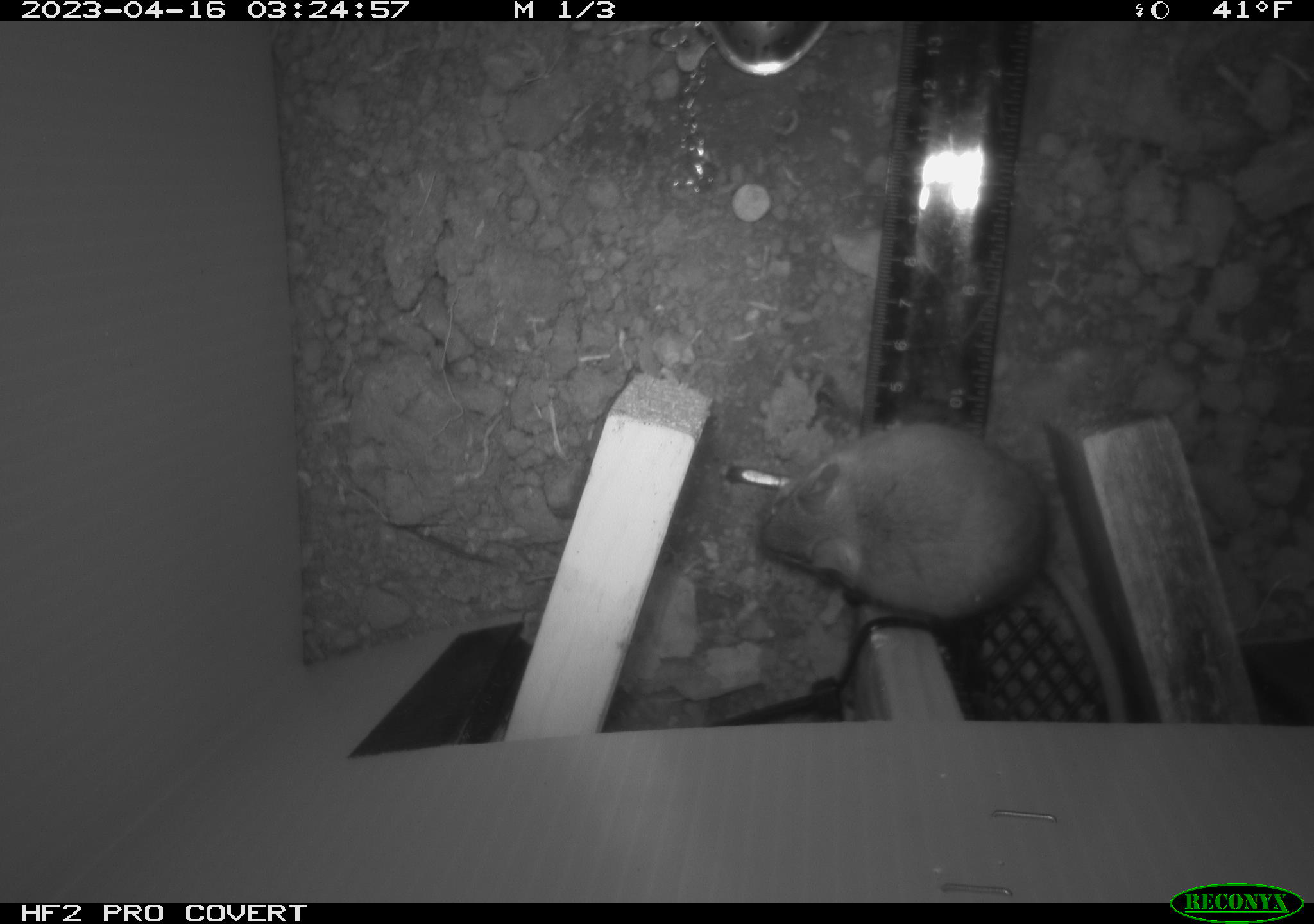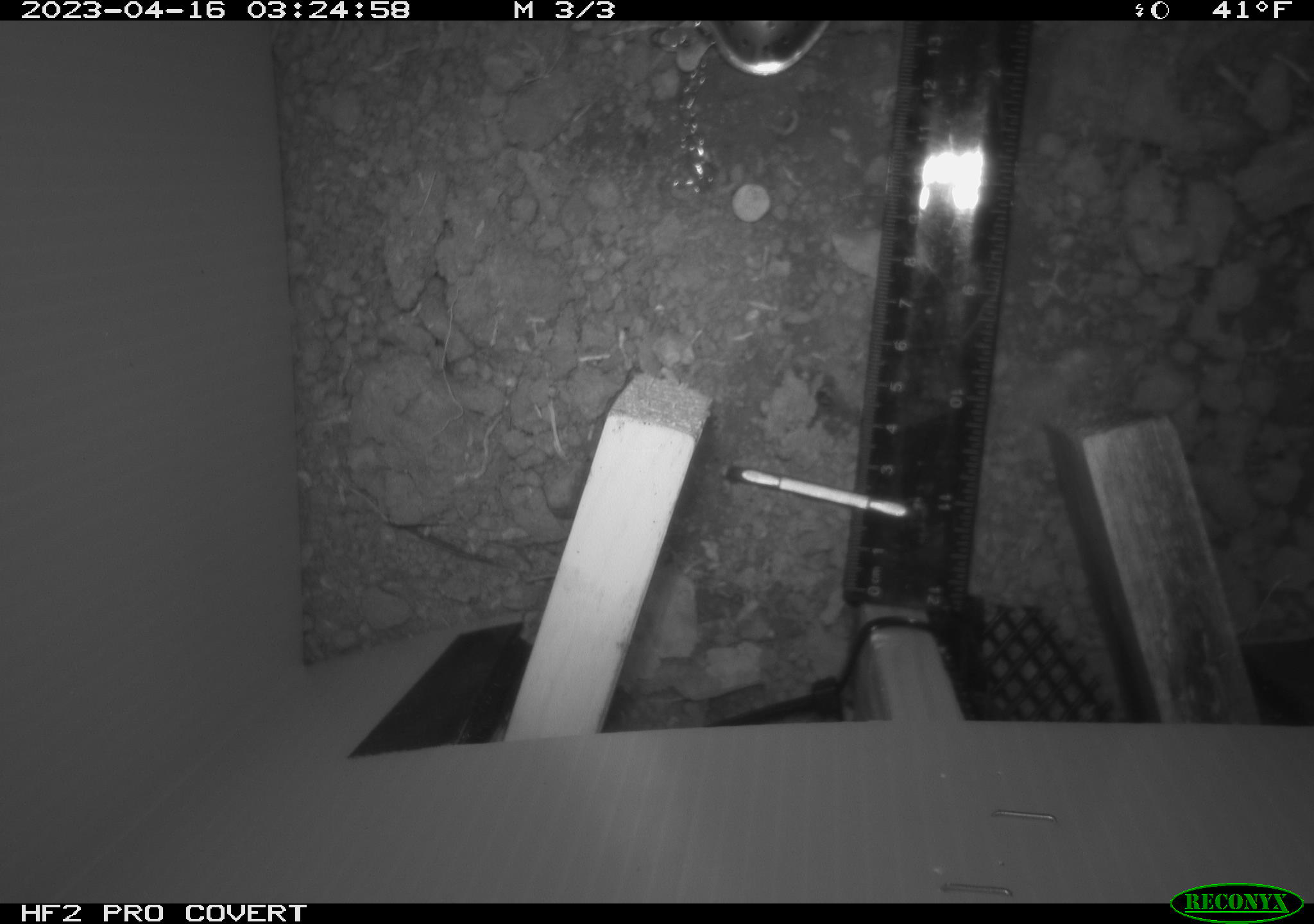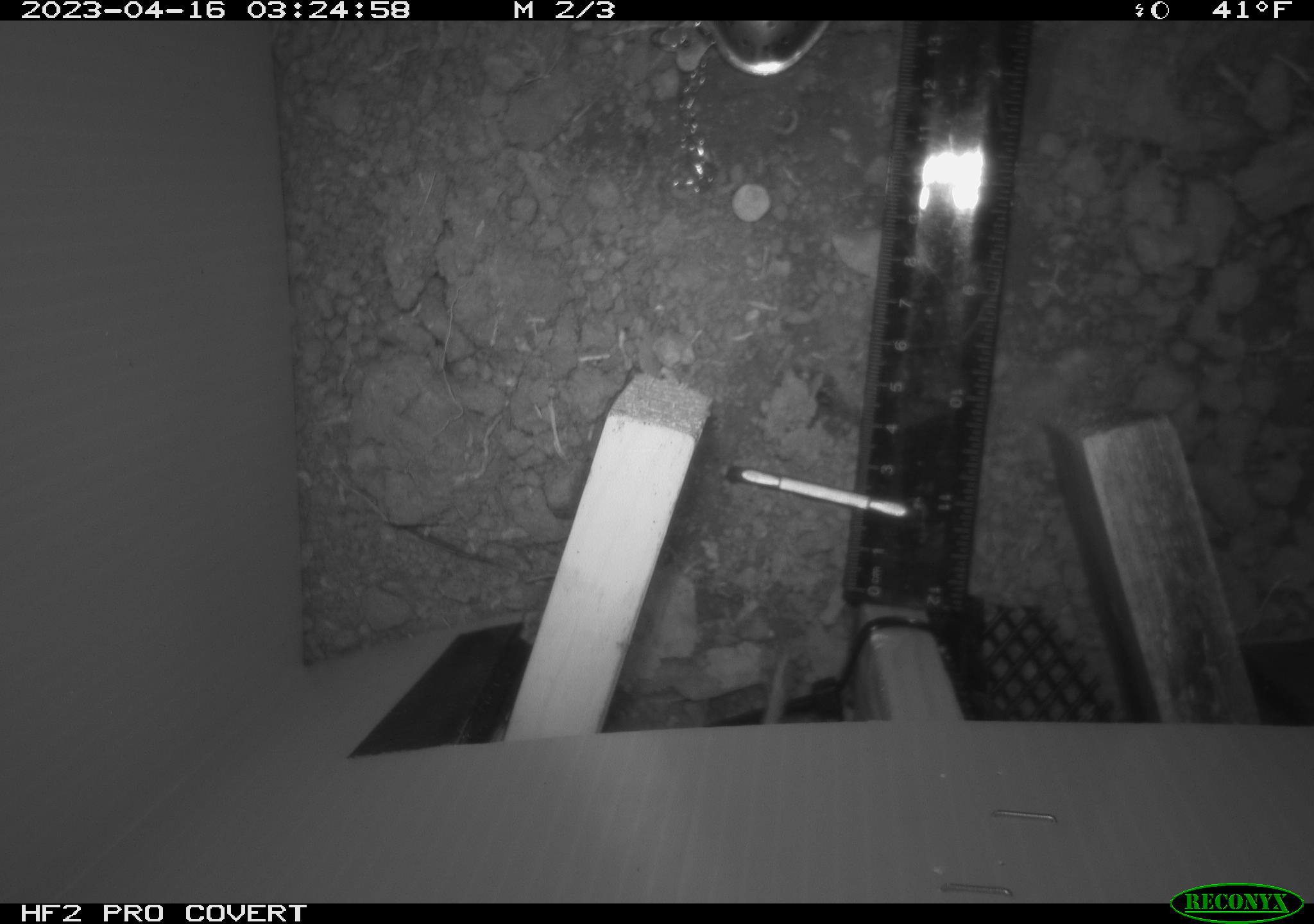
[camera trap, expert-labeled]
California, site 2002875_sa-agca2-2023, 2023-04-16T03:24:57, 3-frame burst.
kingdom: Animalia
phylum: Chordata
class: Mammalia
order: Rodentia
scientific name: Rodentia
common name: mouse species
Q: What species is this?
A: Mouse species (Rodentia).